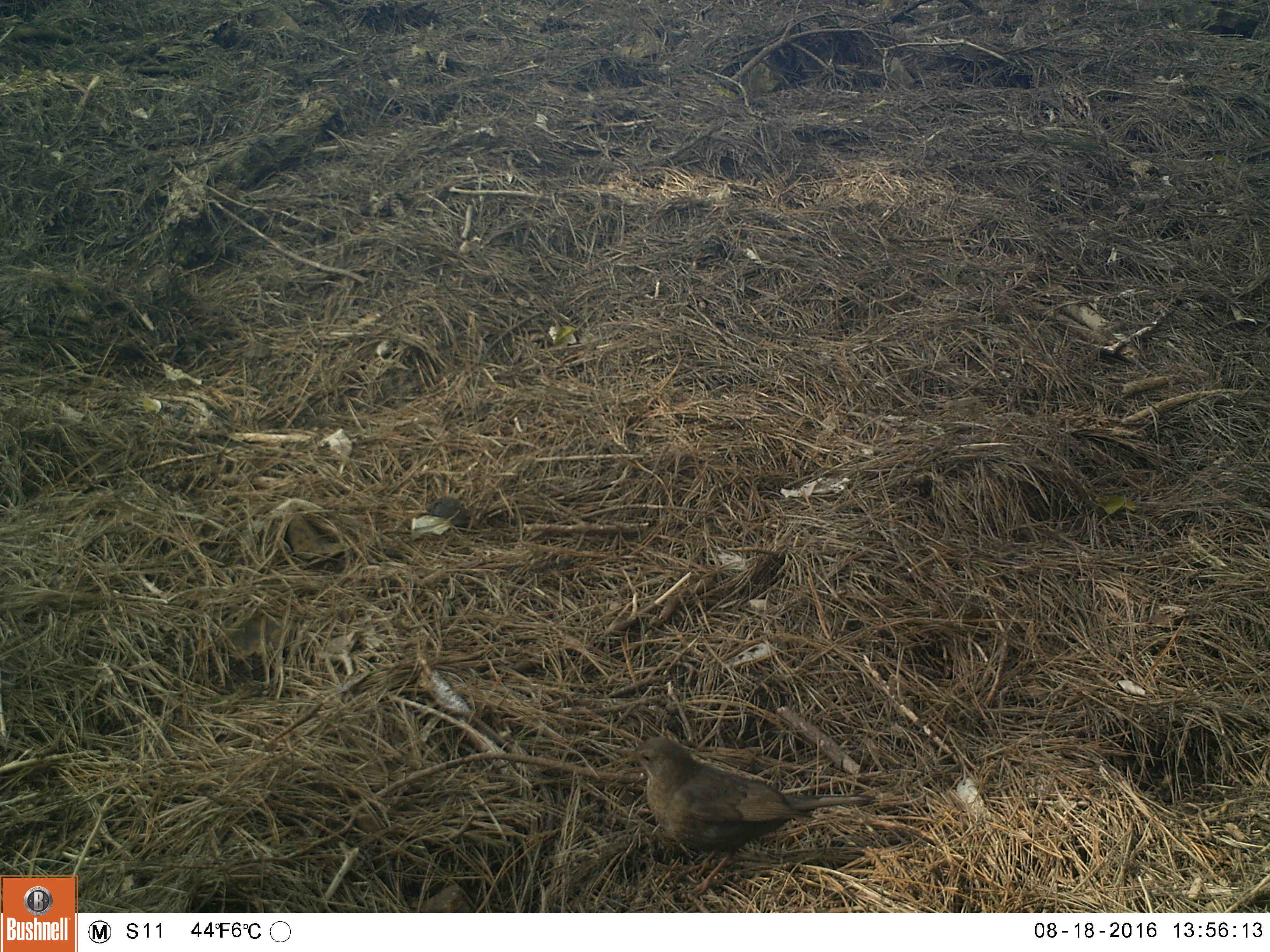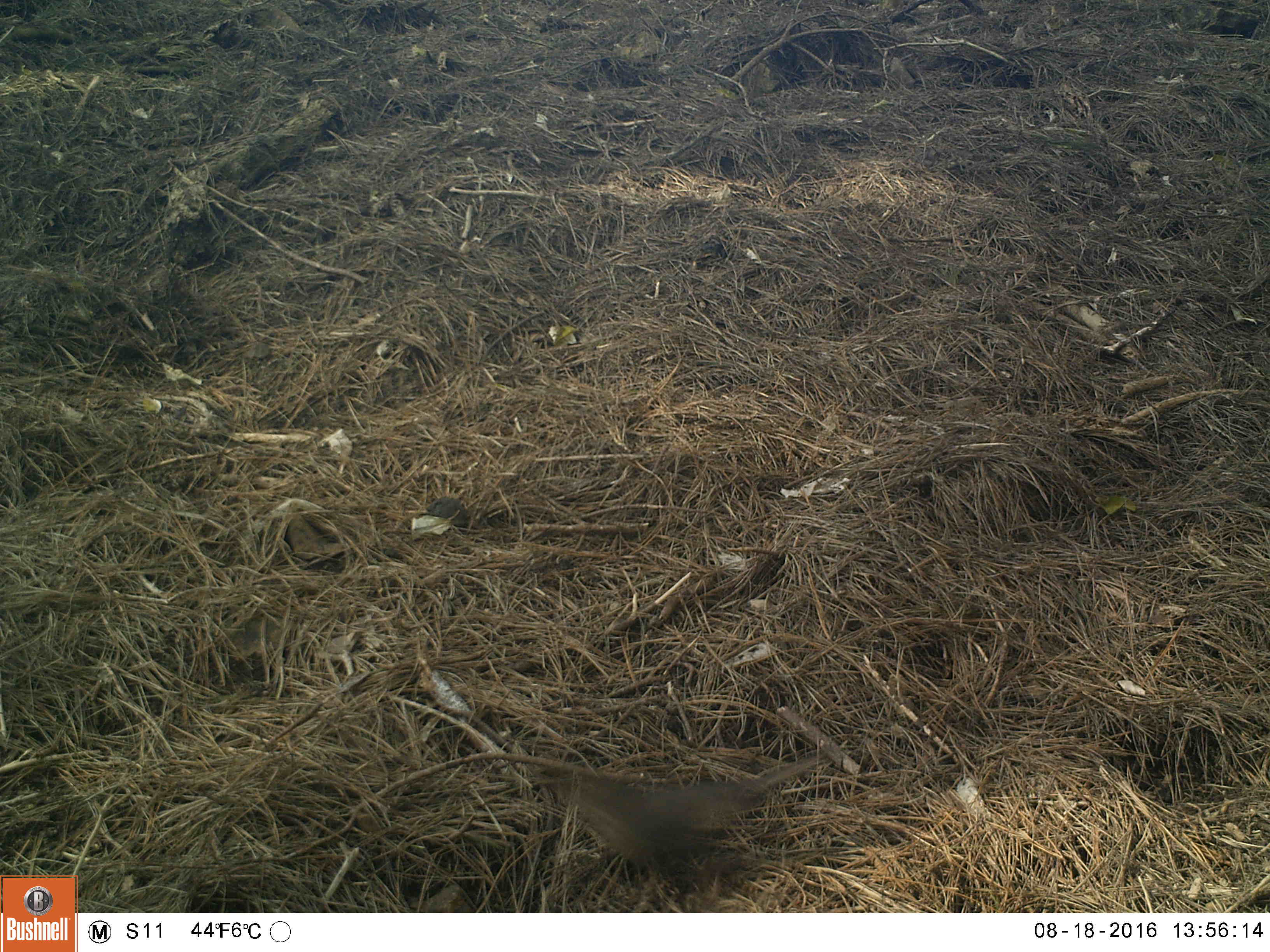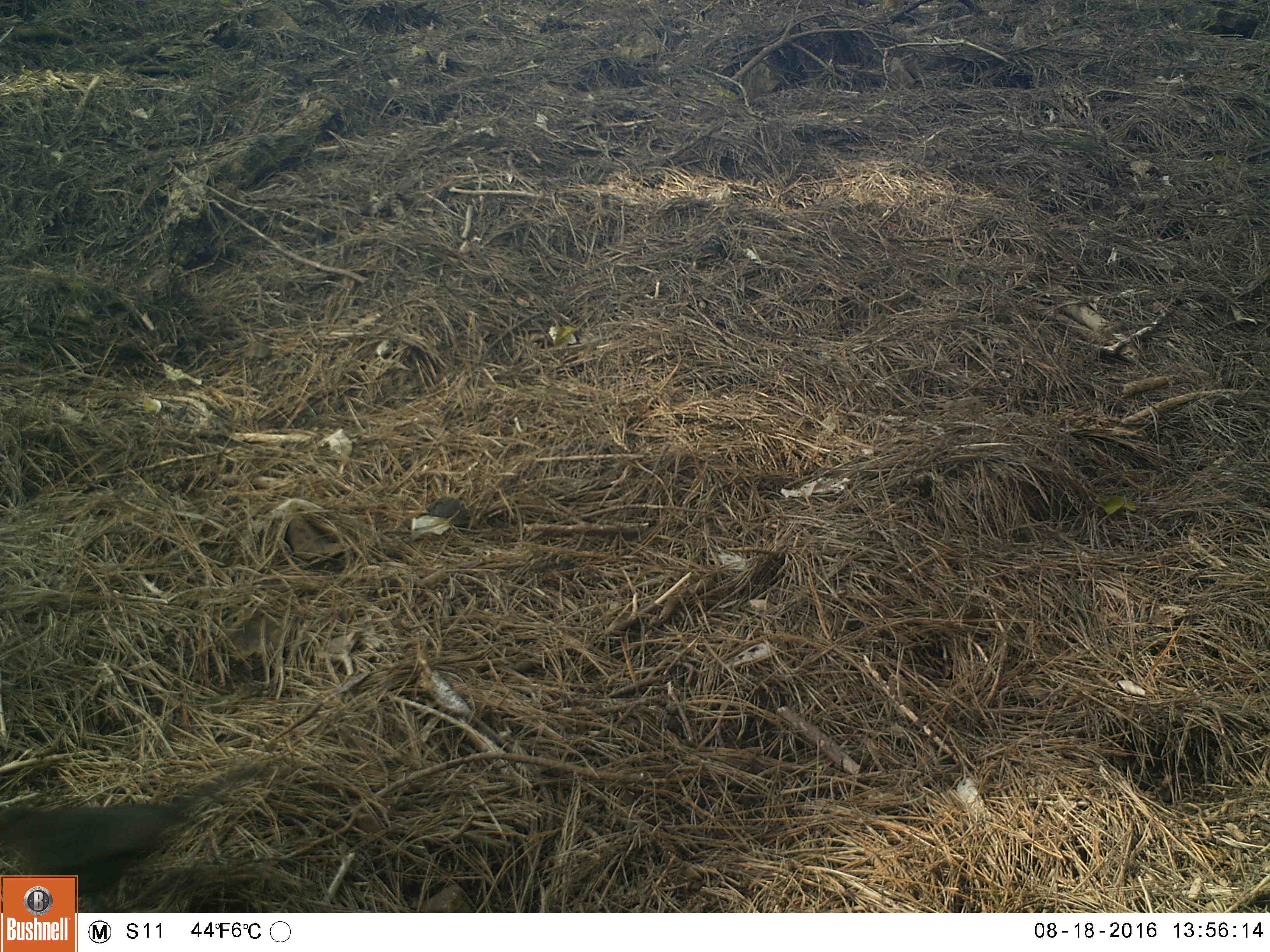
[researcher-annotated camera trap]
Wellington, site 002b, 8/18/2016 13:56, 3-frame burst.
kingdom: Animalia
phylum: Chordata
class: Aves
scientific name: Aves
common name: bird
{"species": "bird (Aves)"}